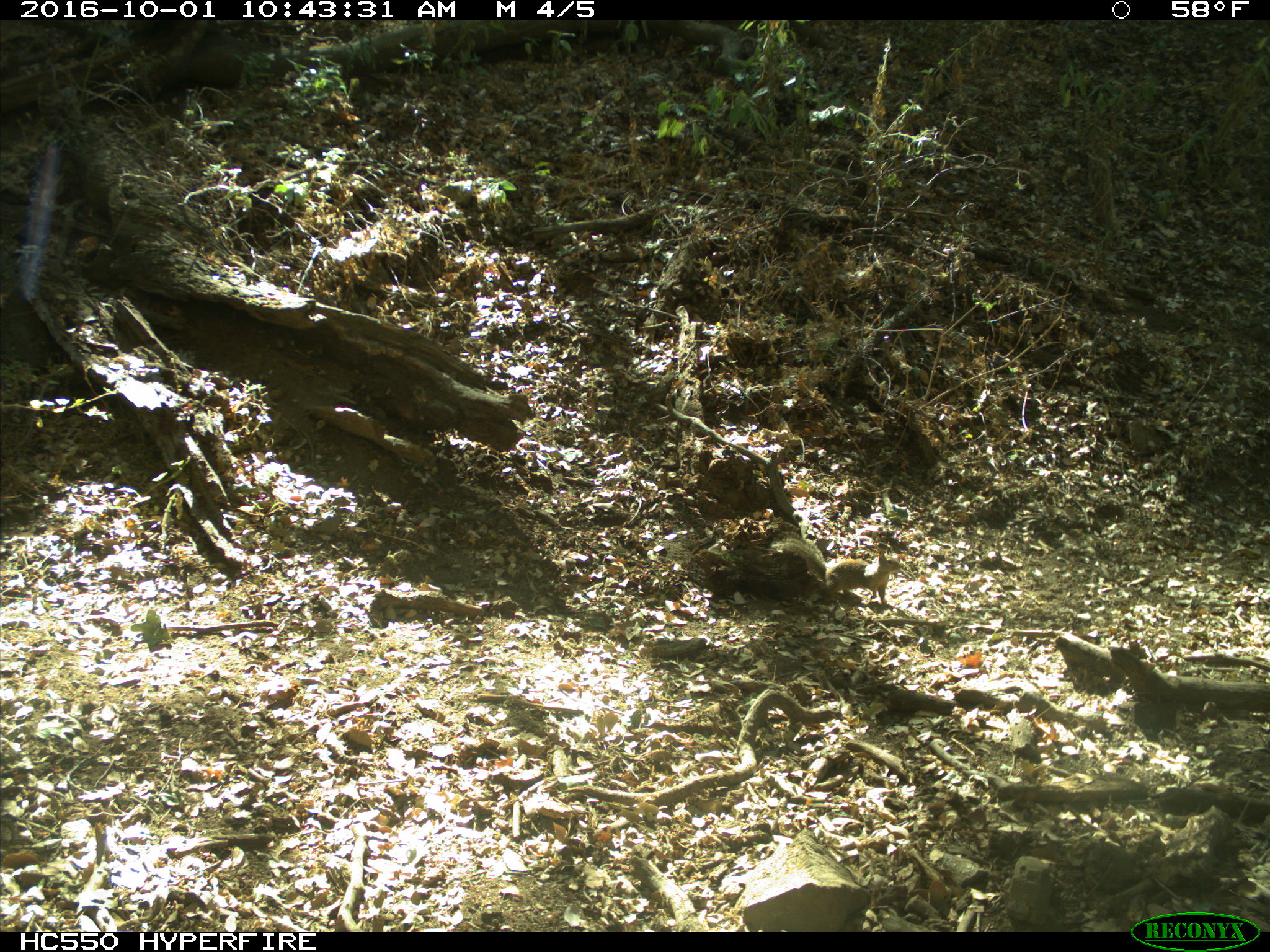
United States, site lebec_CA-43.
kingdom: Animalia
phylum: Chordata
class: Mammalia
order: Rodentia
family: Sciuridae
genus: Otospermophilus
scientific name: Otospermophilus beecheyi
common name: california ground squirrel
Otospermophilus beecheyi (california ground squirrel).